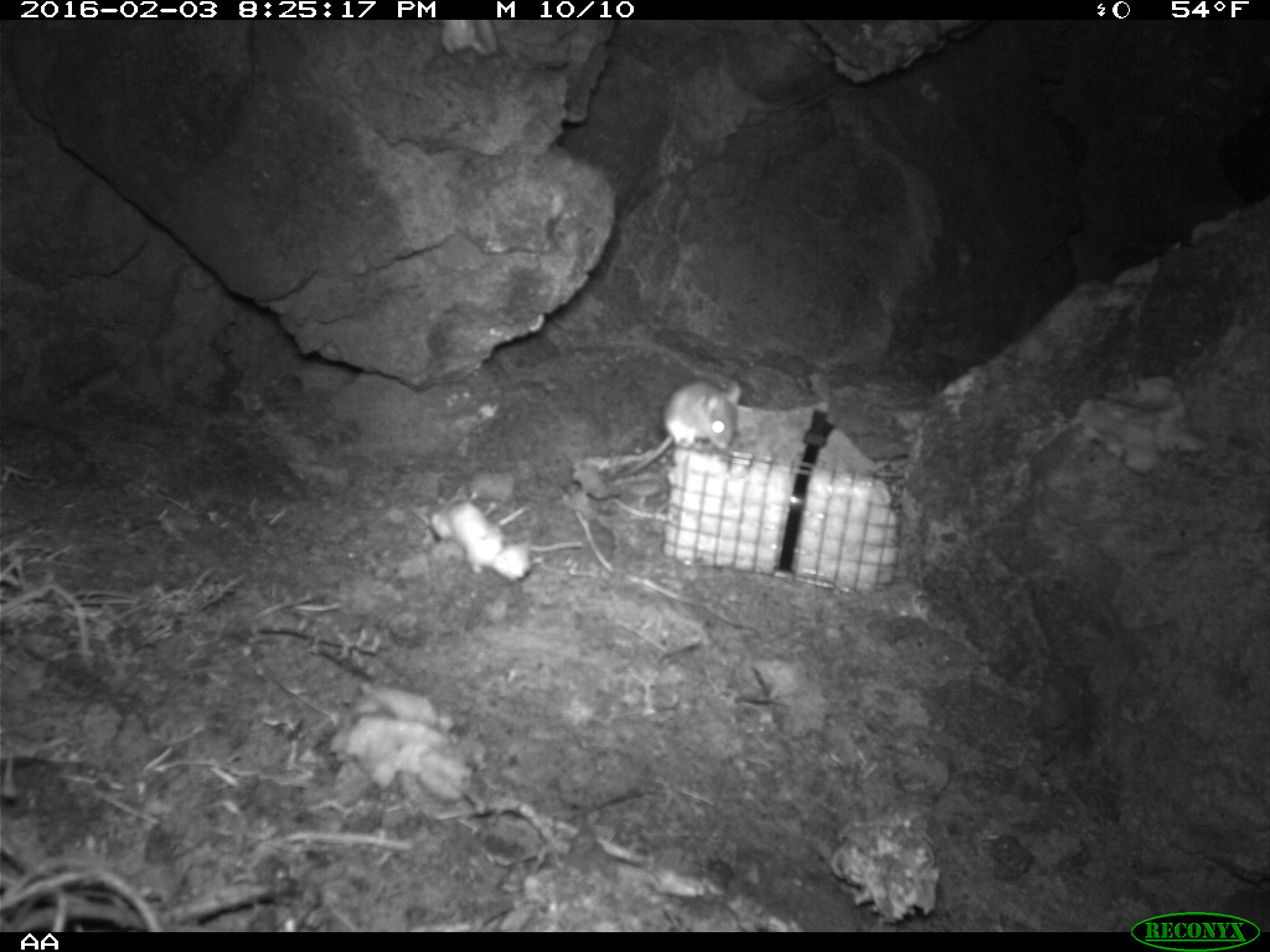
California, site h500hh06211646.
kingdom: Animalia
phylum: Chordata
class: Mammalia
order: Rodentia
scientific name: Rodentia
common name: rodent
Rodent (Rodentia).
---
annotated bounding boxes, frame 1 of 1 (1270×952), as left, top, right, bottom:
rodent: 611, 379, 742, 479